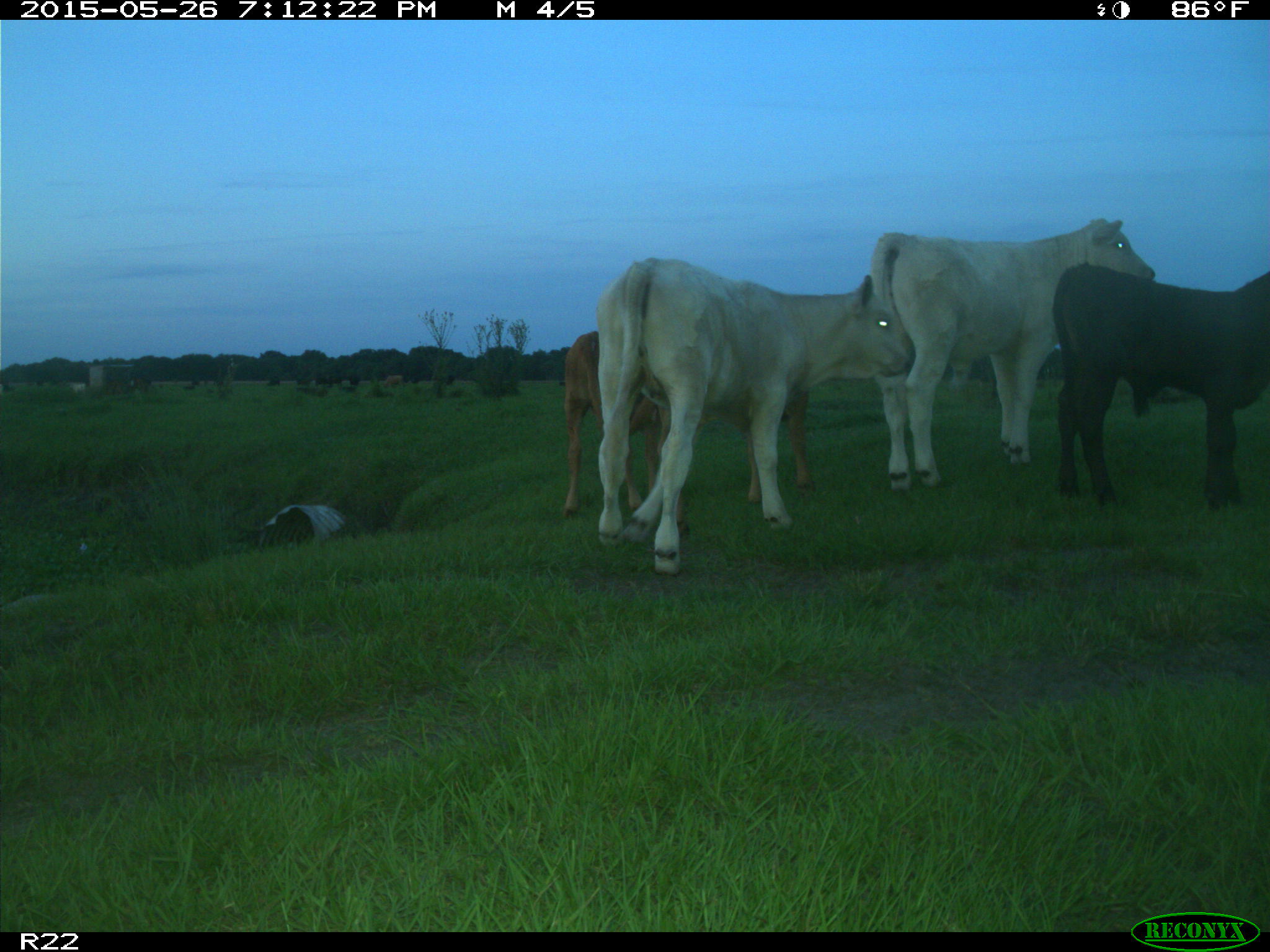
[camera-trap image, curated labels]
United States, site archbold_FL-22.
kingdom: Animalia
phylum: Chordata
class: Mammalia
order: Artiodactyla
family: Bovidae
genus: Bos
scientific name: Bos taurus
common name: domestic cow